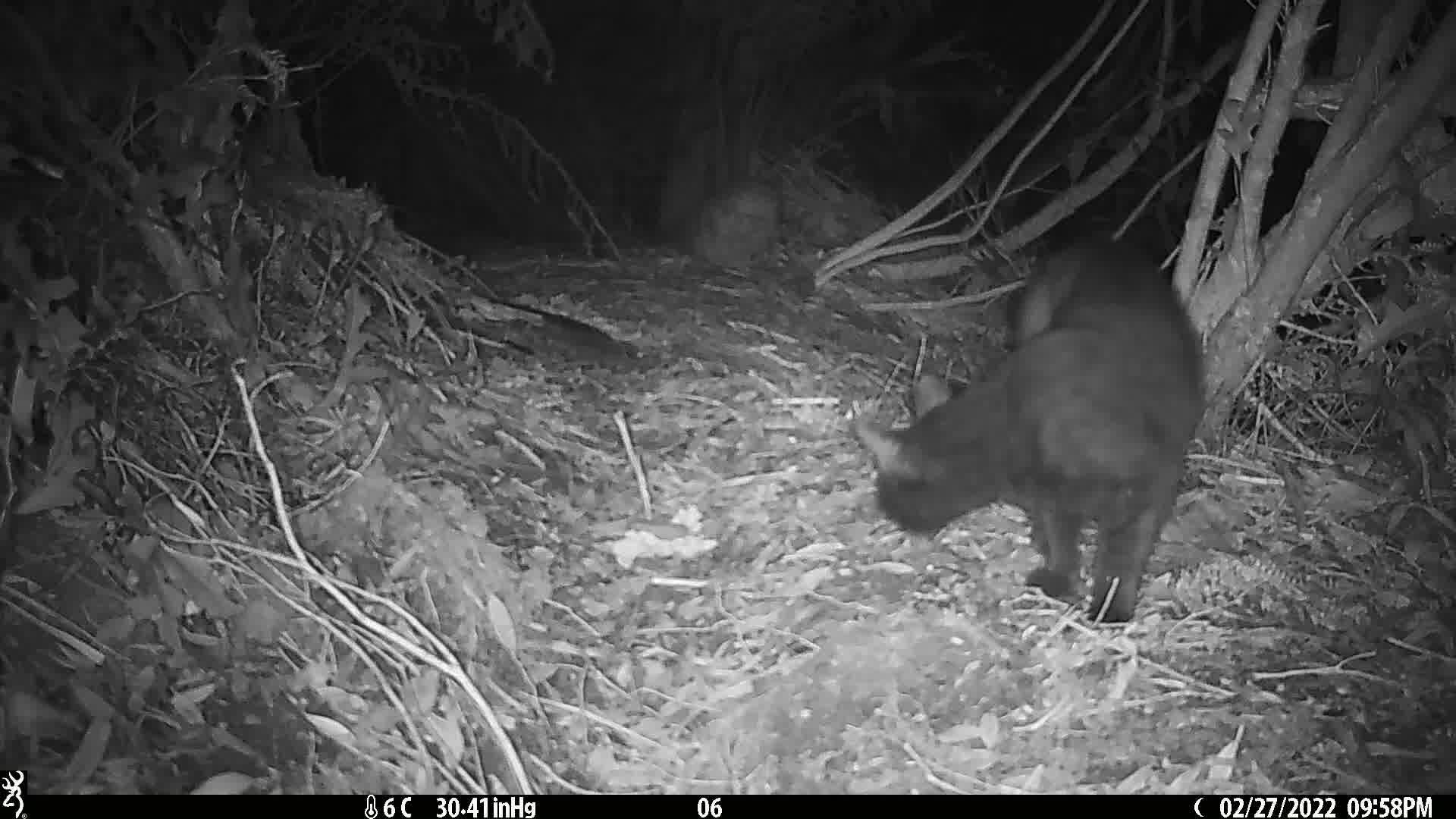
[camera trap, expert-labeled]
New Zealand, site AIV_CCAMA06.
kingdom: Animalia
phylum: Chordata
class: Mammalia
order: Carnivora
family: Felidae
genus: Felis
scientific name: Felis catus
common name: domestic cat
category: cat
Cat (domestic cat) (Felis catus).